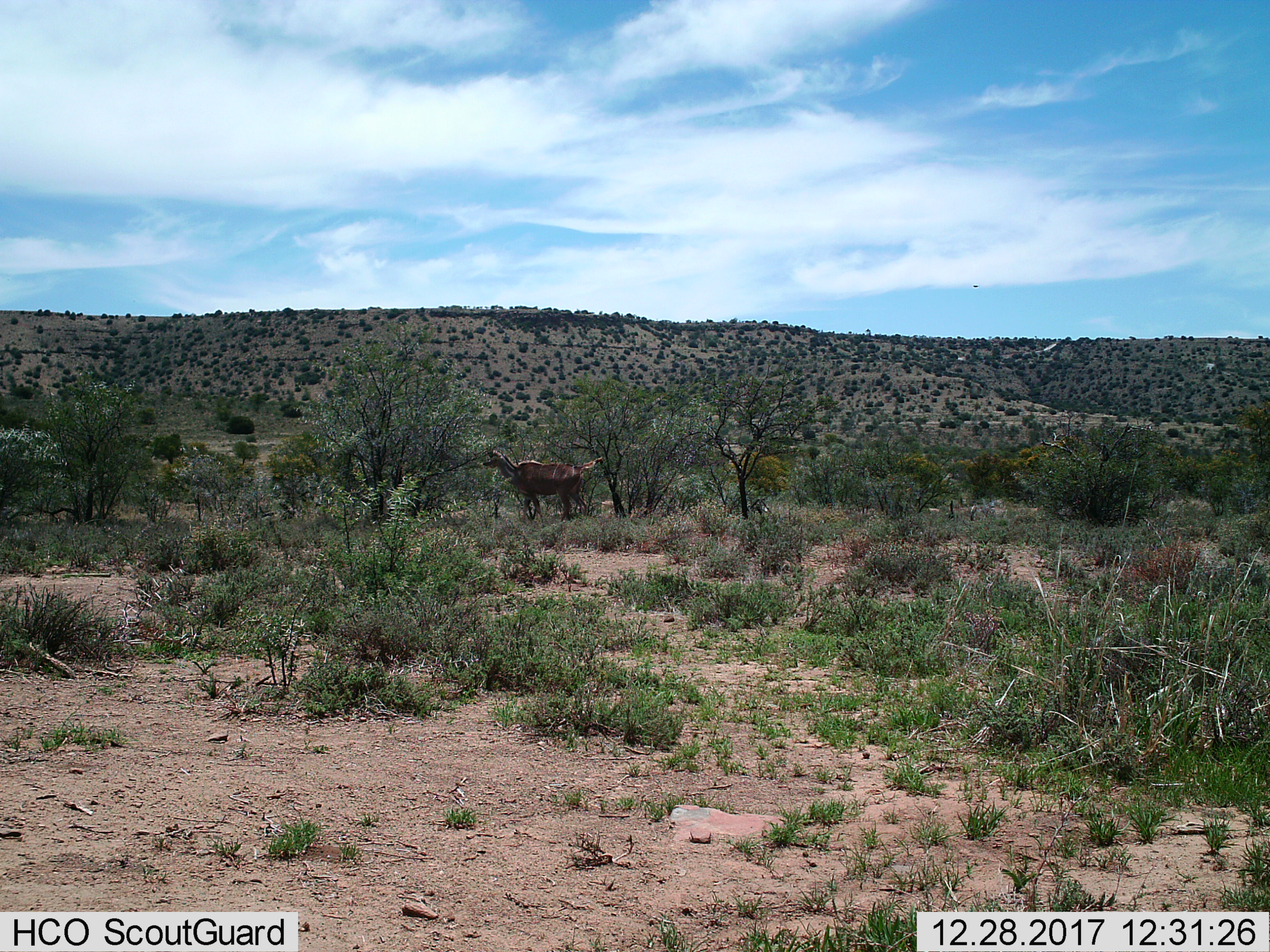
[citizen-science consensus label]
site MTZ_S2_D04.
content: unidentified animal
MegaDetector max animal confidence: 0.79